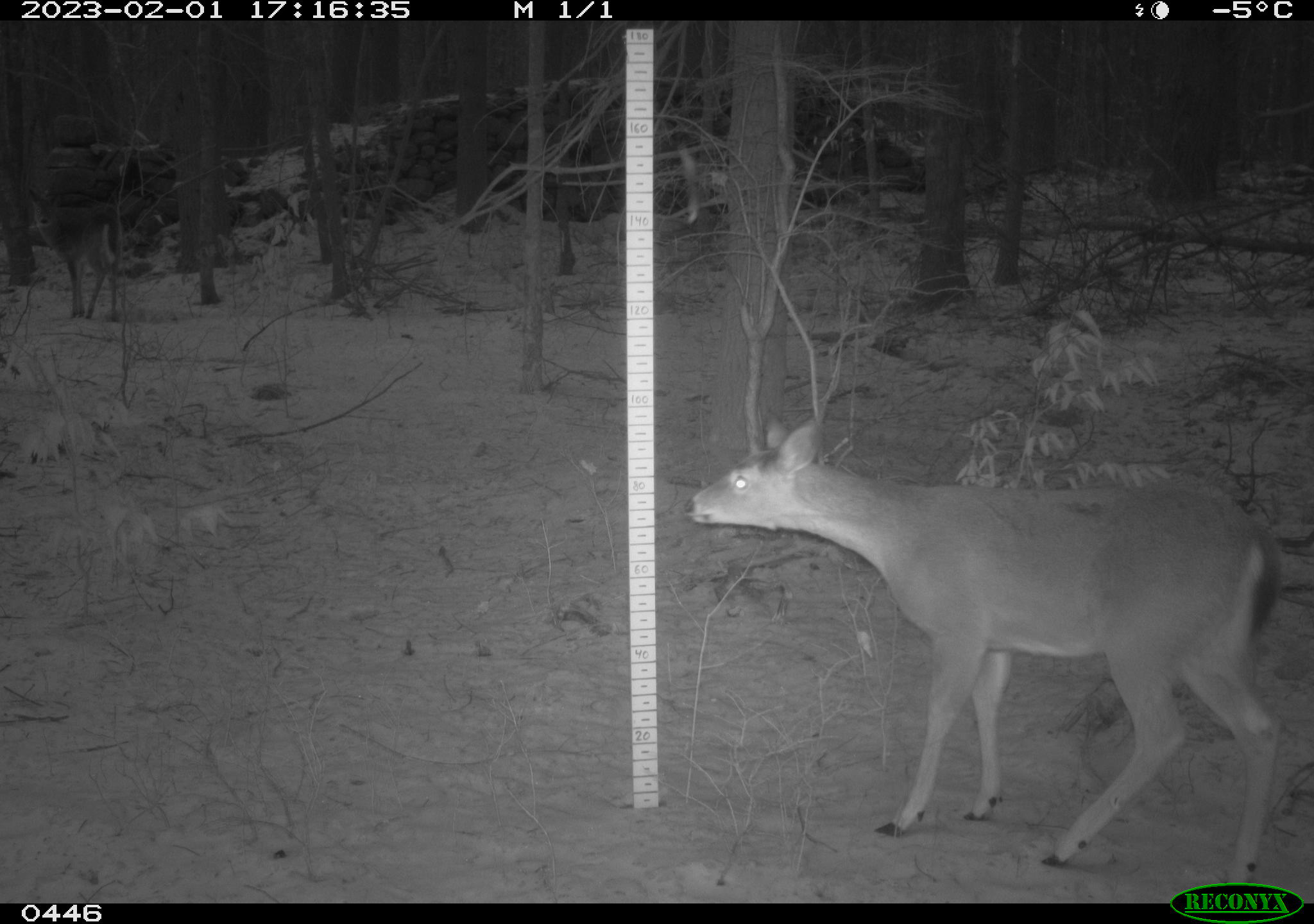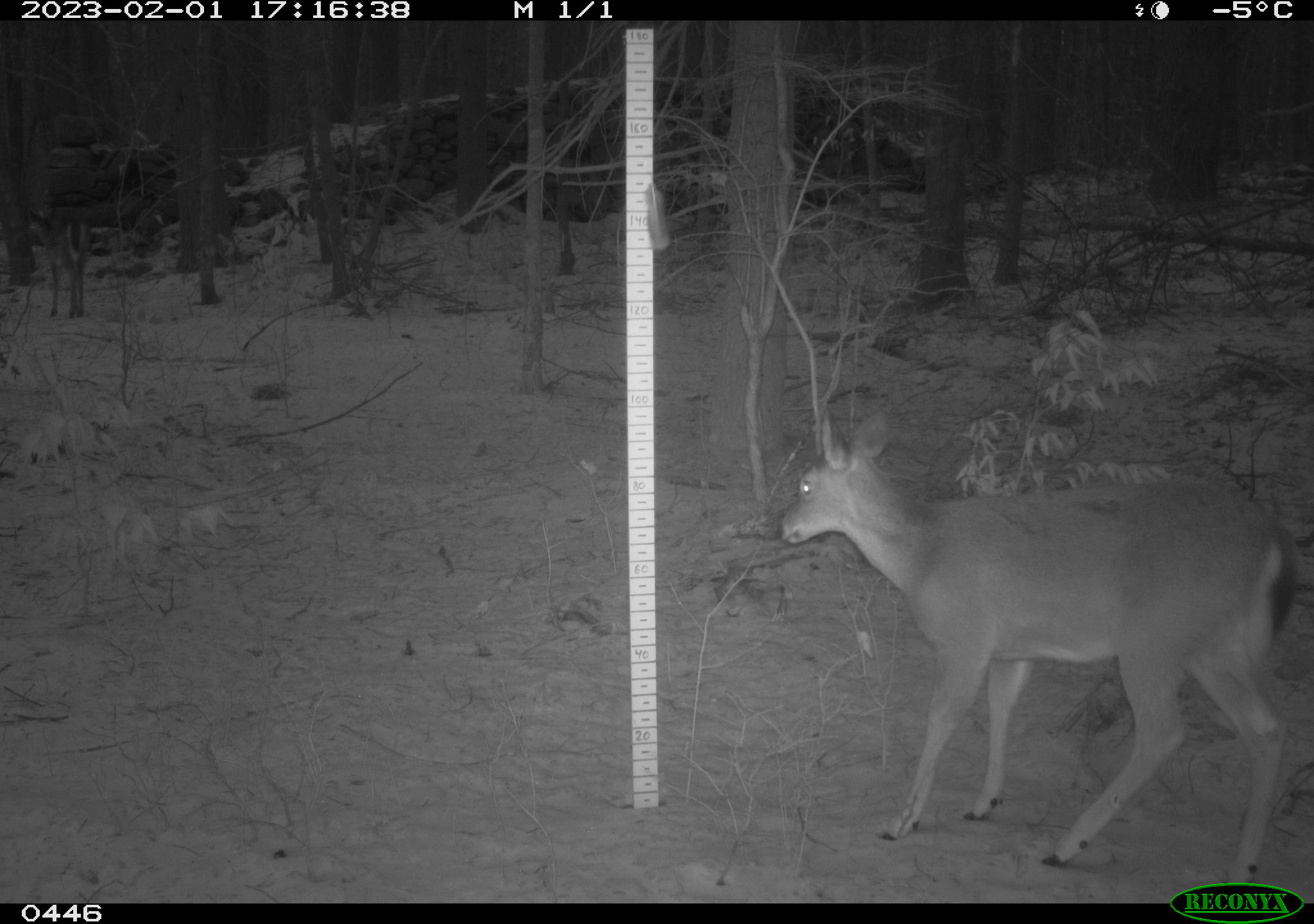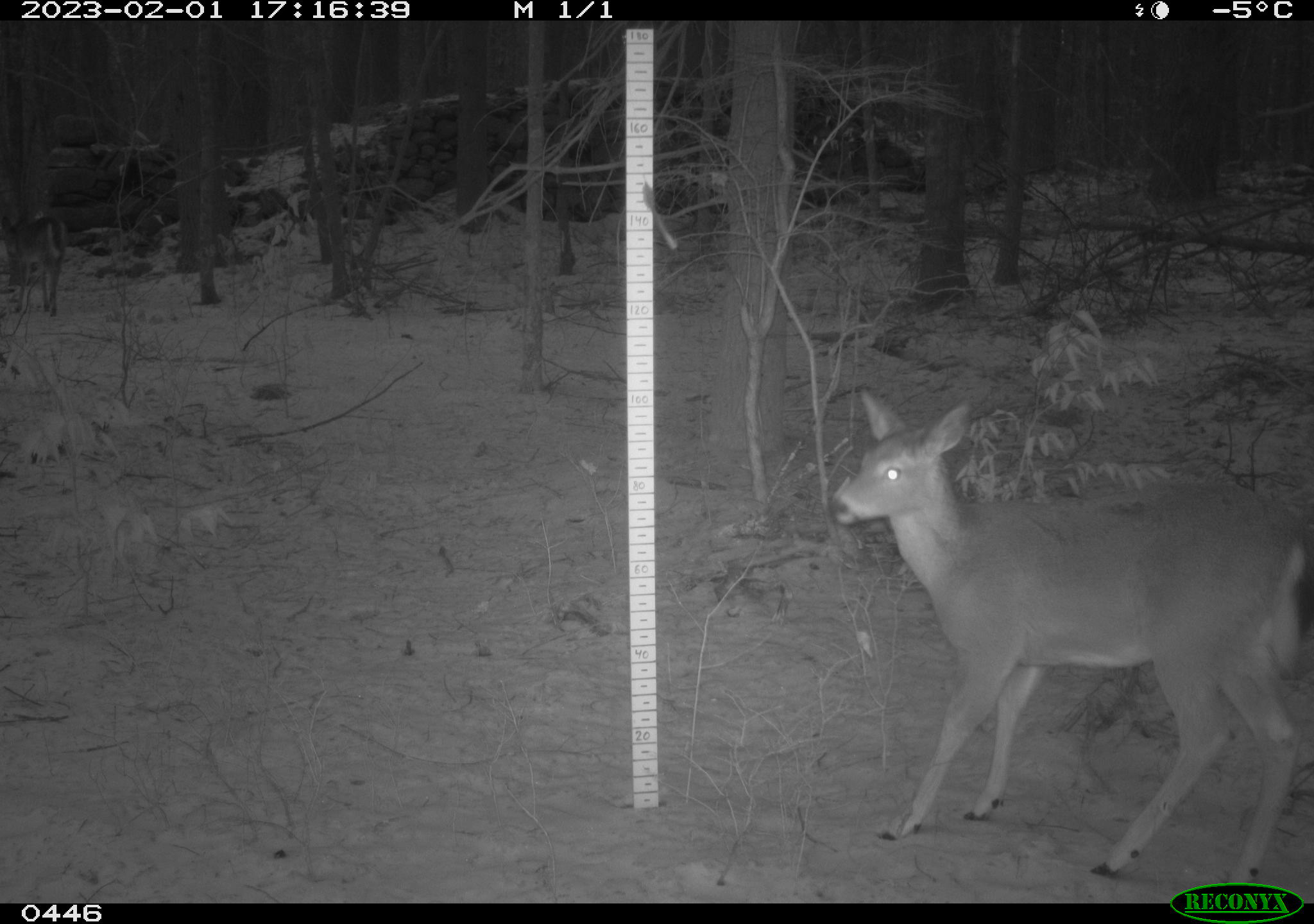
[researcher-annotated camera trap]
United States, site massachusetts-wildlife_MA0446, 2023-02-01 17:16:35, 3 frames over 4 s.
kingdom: Animalia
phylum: Chordata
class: Mammalia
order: Artiodactyla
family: Cervidae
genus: Odocoileus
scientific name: Odocoileus virginianus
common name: white-tailed deer